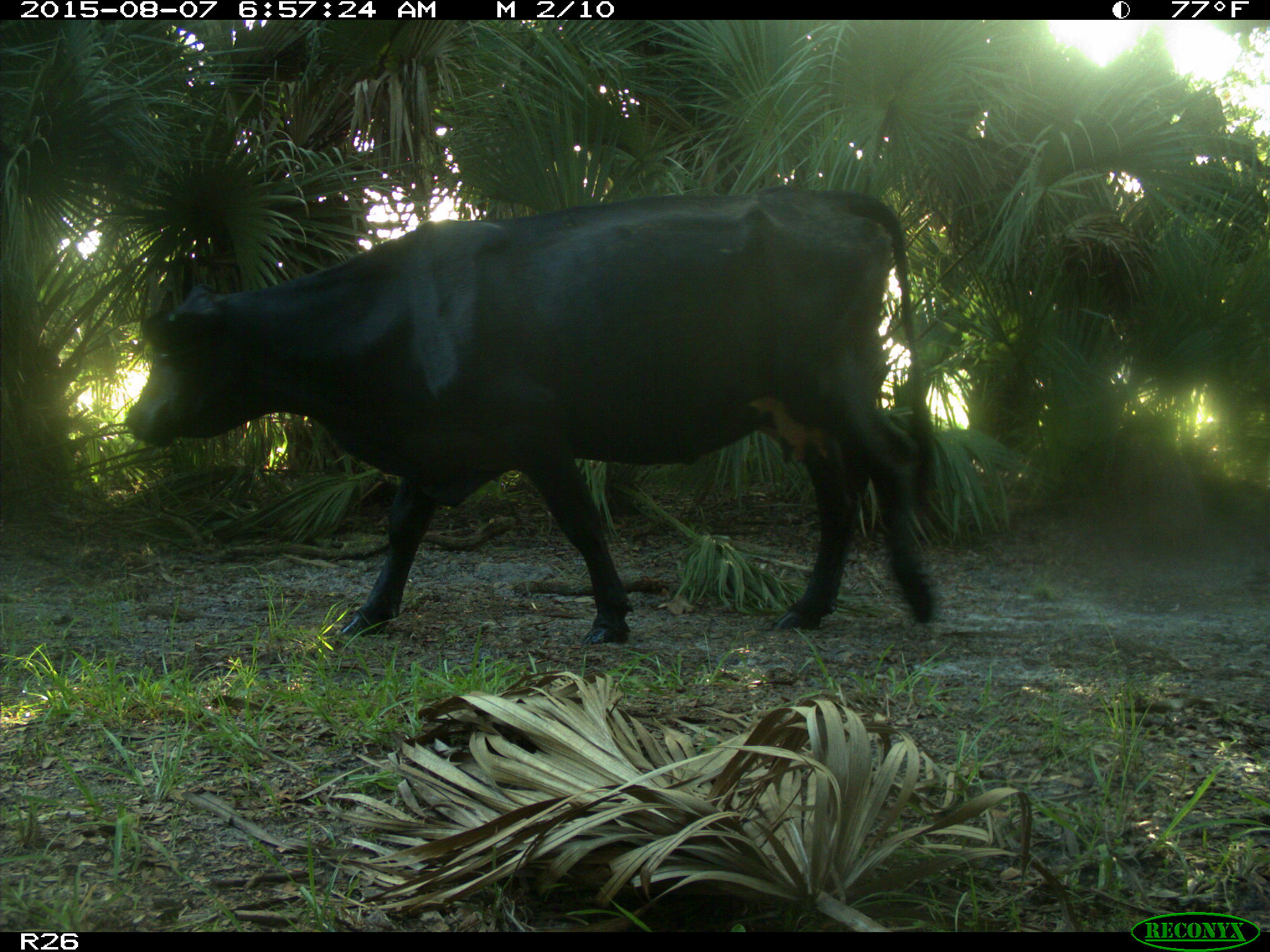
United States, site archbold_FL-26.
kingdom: Animalia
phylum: Chordata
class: Mammalia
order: Artiodactyla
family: Bovidae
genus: Bos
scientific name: Bos taurus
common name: domestic cow